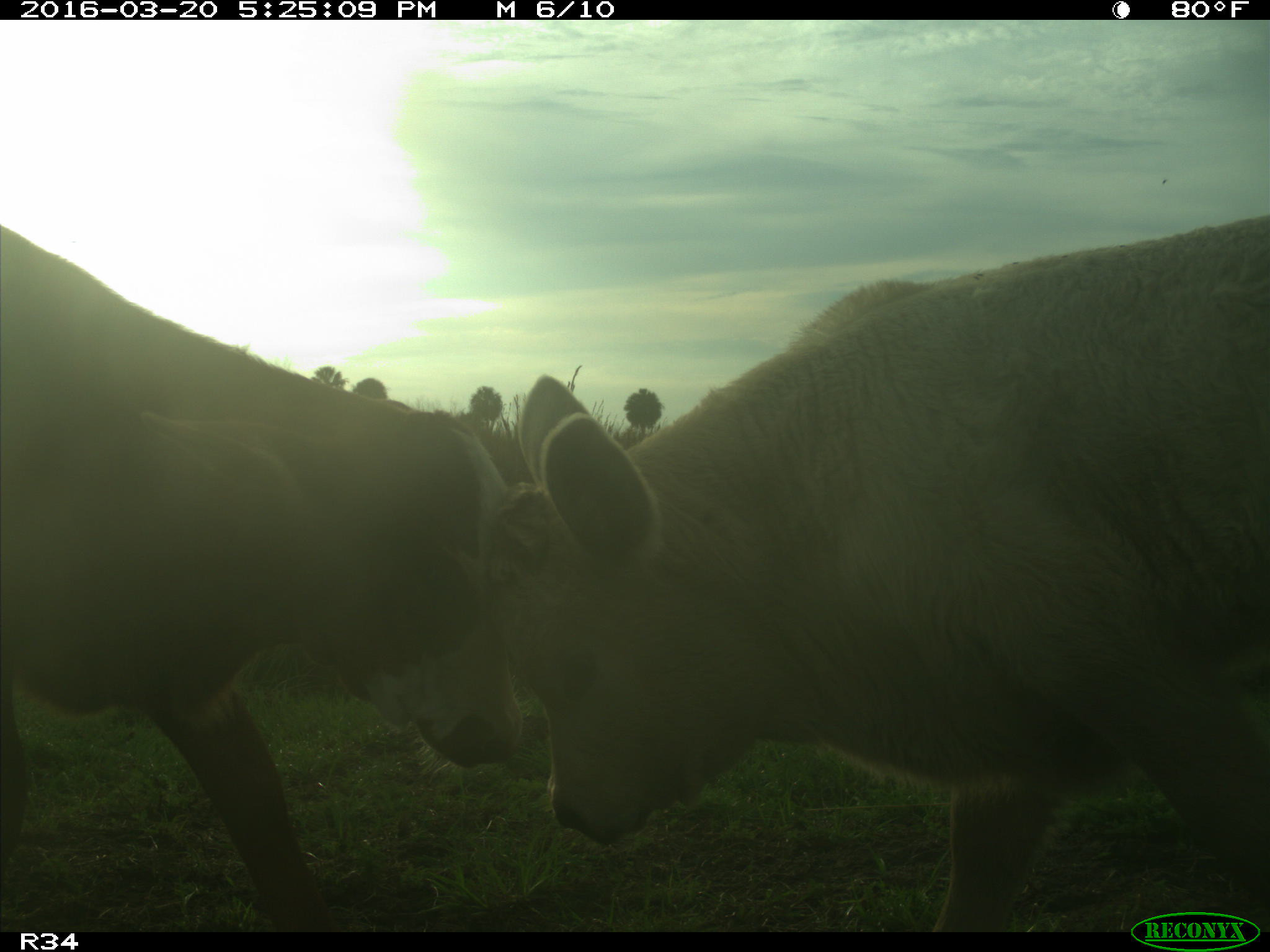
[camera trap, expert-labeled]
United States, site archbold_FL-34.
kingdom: Animalia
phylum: Chordata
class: Mammalia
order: Artiodactyla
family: Bovidae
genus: Bos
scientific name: Bos taurus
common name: domestic cow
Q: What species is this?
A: Bos taurus (domestic cow).